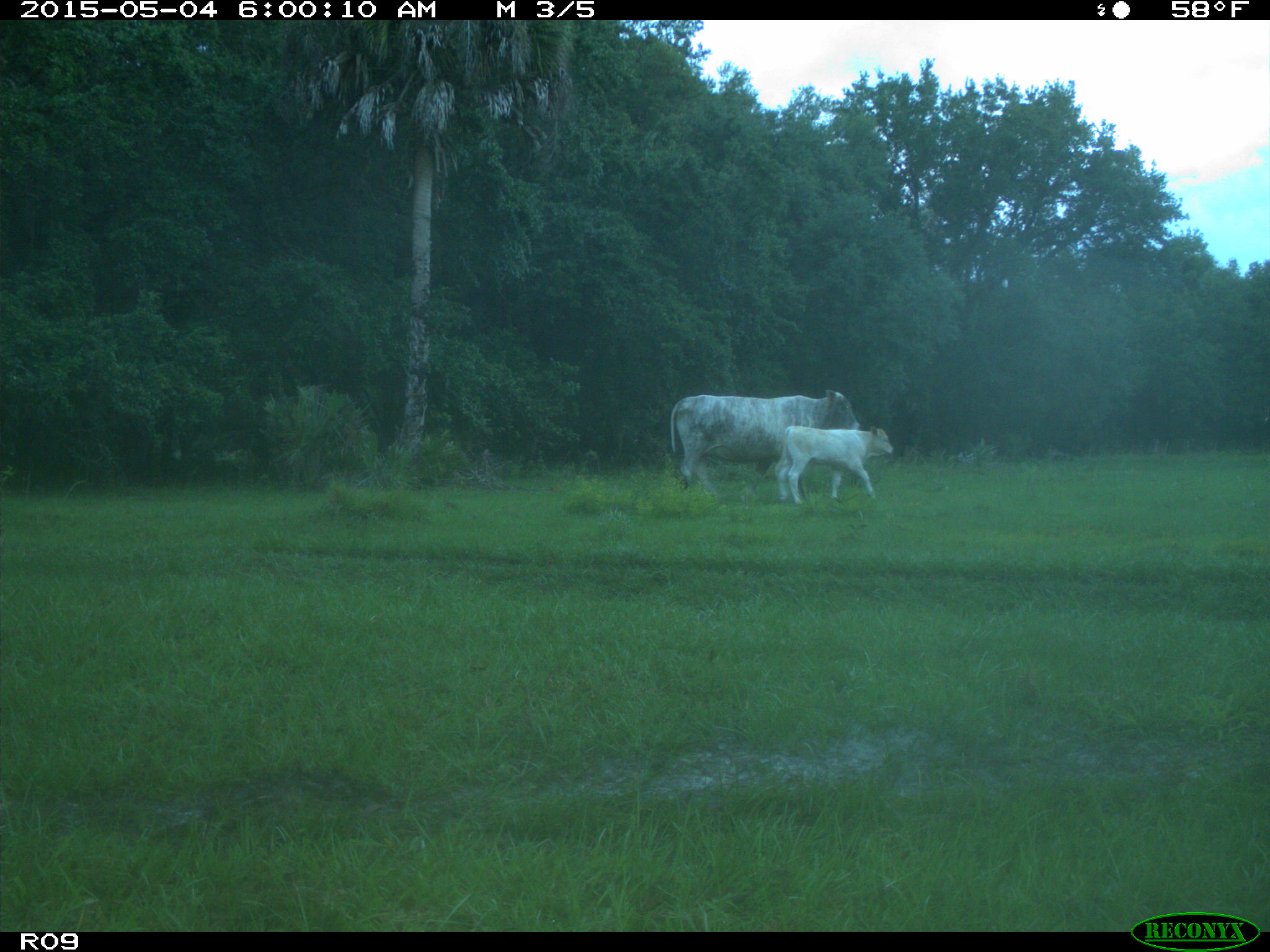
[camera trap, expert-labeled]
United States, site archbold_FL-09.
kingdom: Animalia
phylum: Chordata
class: Mammalia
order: Artiodactyla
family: Bovidae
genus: Bos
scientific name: Bos taurus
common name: domestic cow